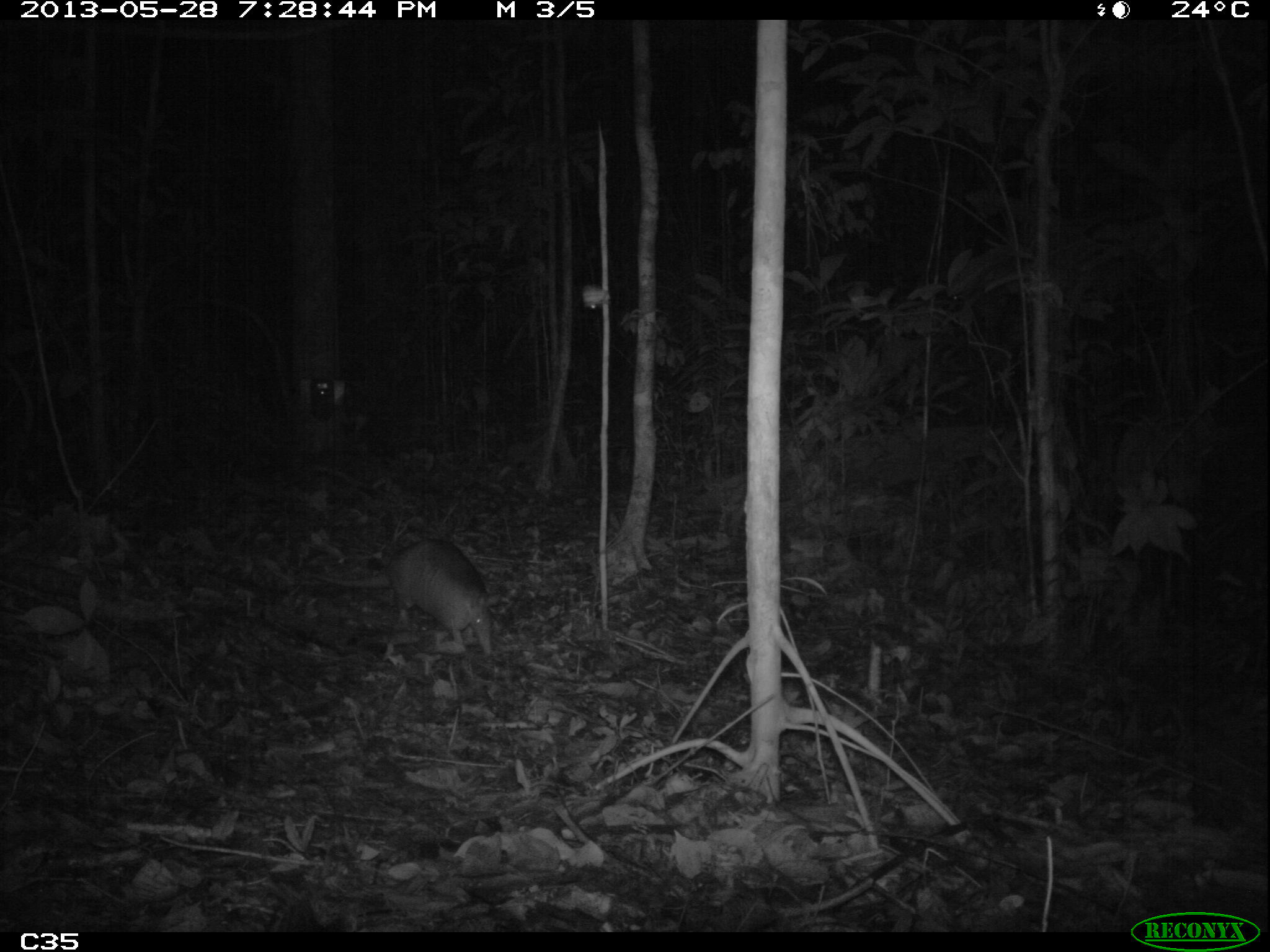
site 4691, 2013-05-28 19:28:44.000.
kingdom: Animalia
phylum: Chordata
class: Mammalia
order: Cingulata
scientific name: Cingulata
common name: armadillo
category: unknown armadillo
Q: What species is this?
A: Unknown armadillo (armadillo) (Cingulata).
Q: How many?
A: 1.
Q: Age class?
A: Adult.